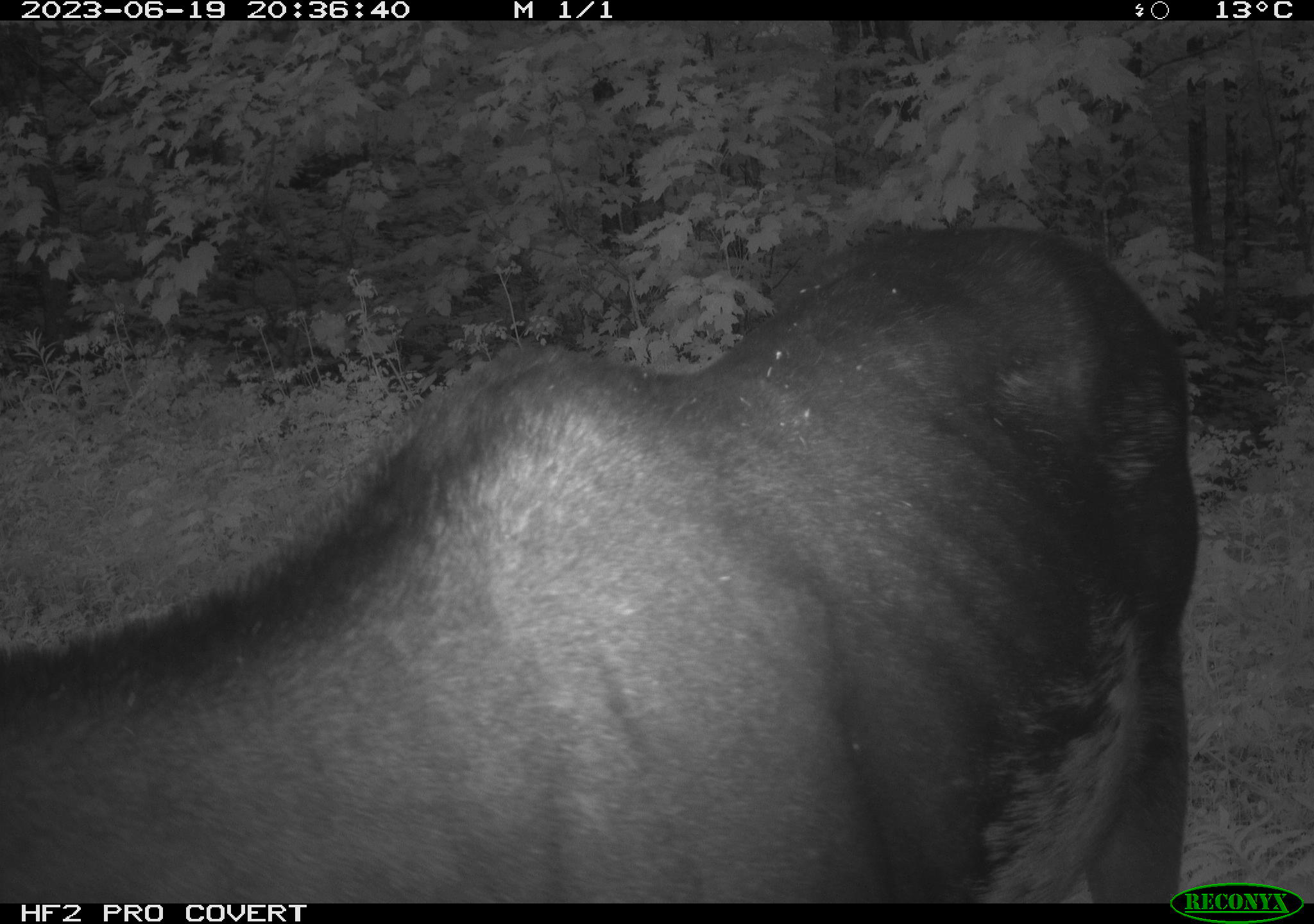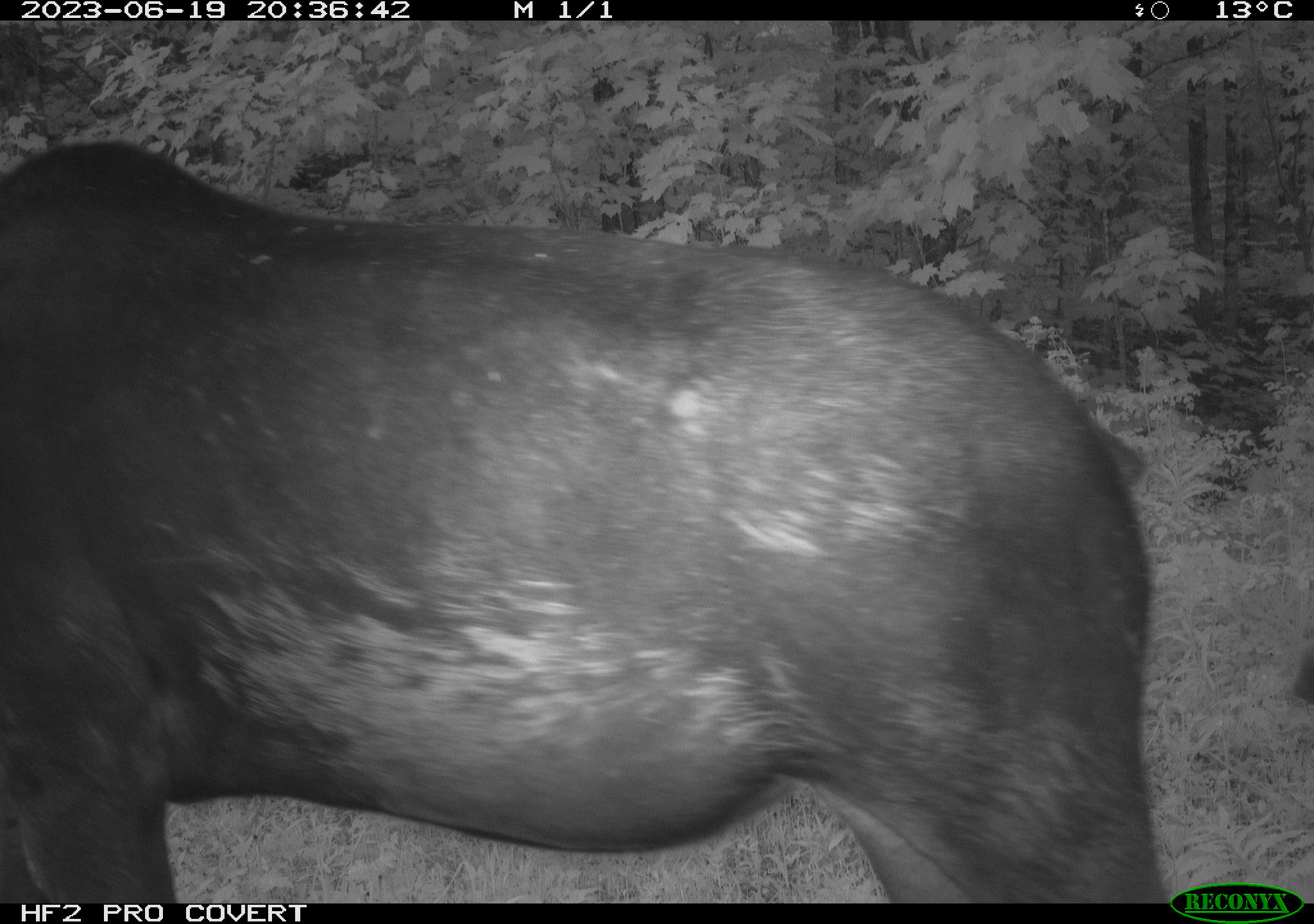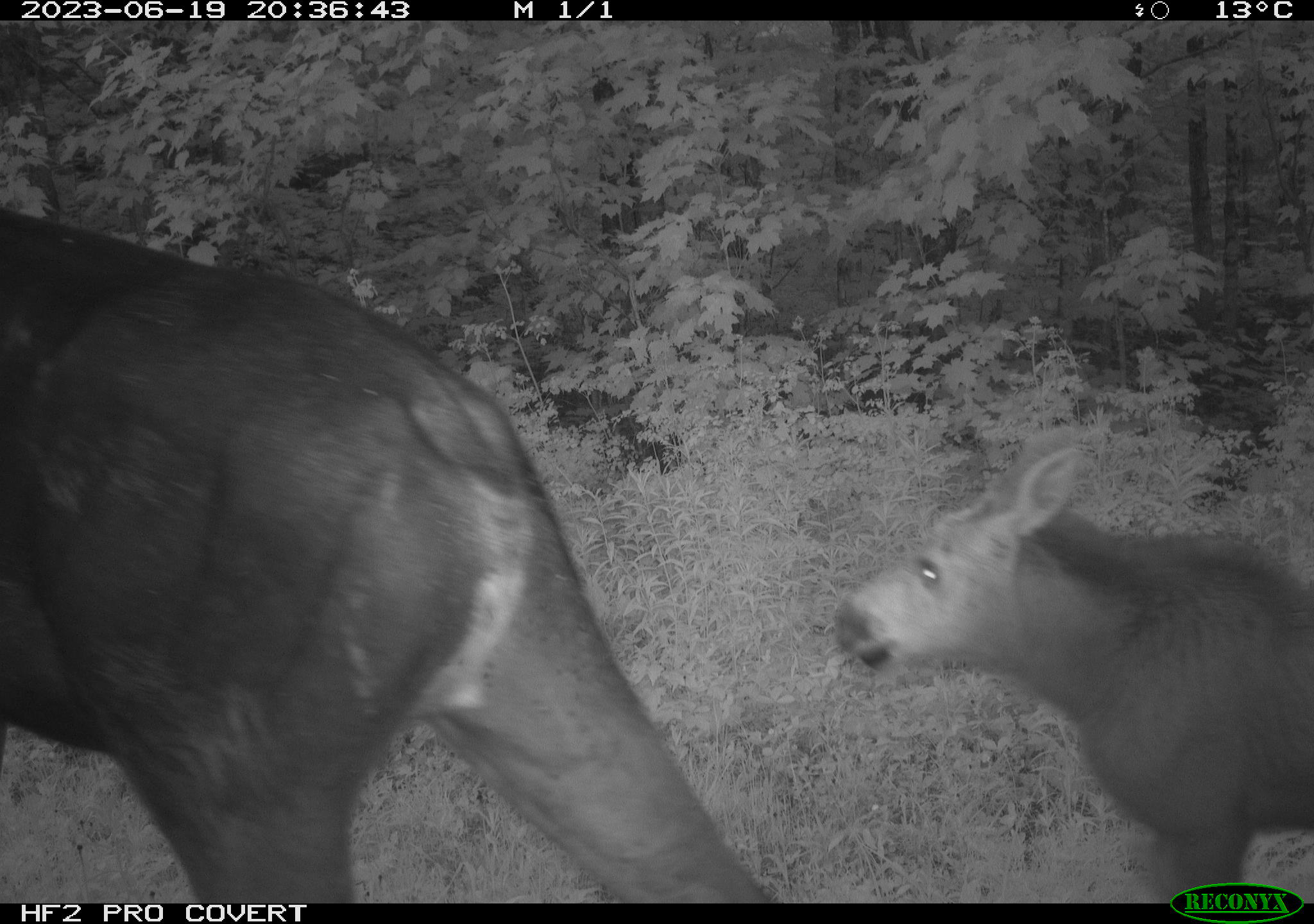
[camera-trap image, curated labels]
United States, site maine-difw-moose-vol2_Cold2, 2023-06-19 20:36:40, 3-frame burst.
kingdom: Animalia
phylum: Chordata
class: Mammalia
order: Artiodactyla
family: Cervidae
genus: Alces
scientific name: Alces alces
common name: moose